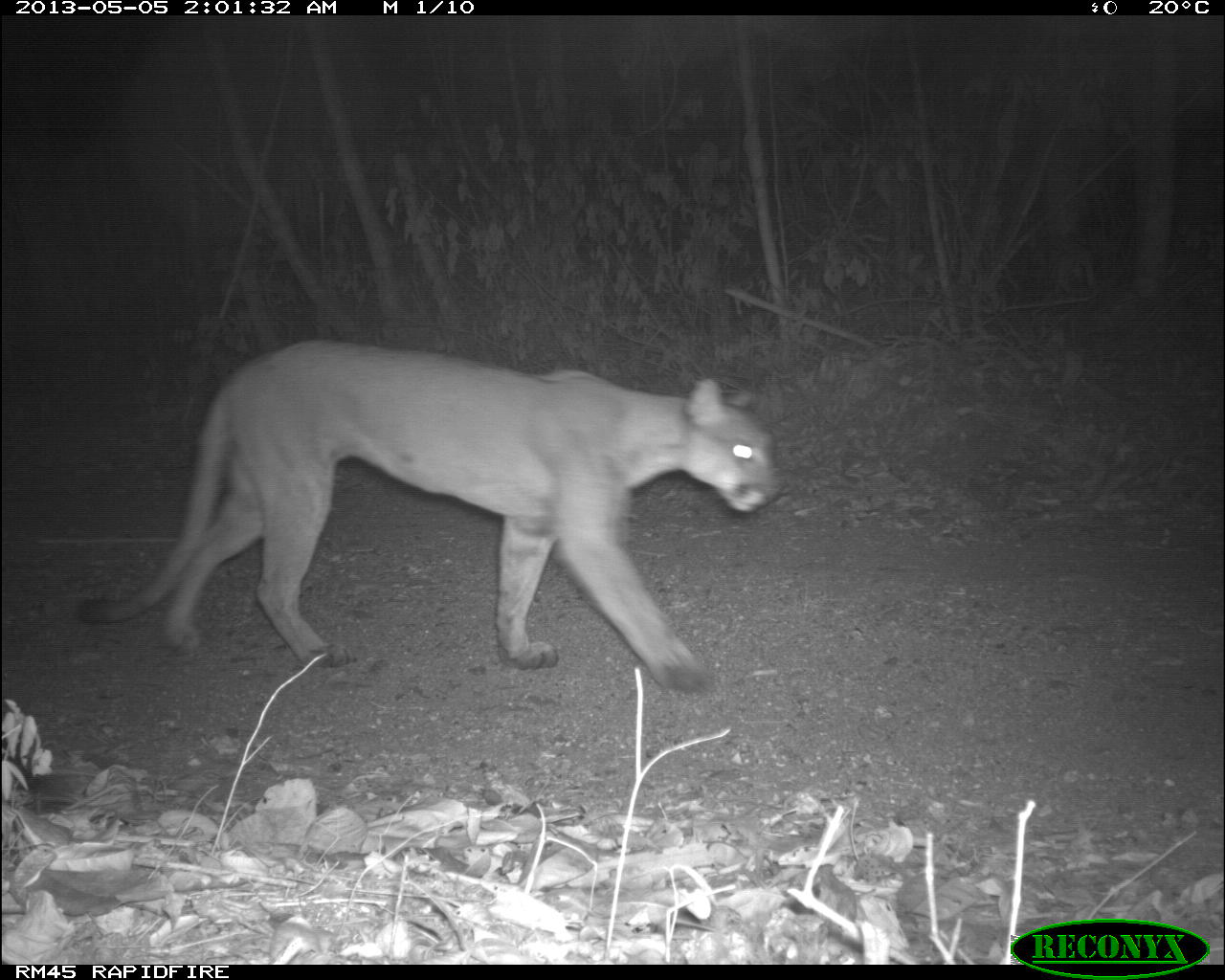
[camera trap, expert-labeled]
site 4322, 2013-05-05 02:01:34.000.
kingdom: Animalia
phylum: Chordata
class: Mammalia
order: Carnivora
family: Felidae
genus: Puma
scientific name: Puma concolor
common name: mountain lion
Puma concolor (mountain lion), count 1, sex male.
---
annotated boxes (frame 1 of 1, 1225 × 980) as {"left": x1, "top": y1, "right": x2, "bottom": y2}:
puma concolor: {"left": 74, "top": 337, "right": 780, "bottom": 692}